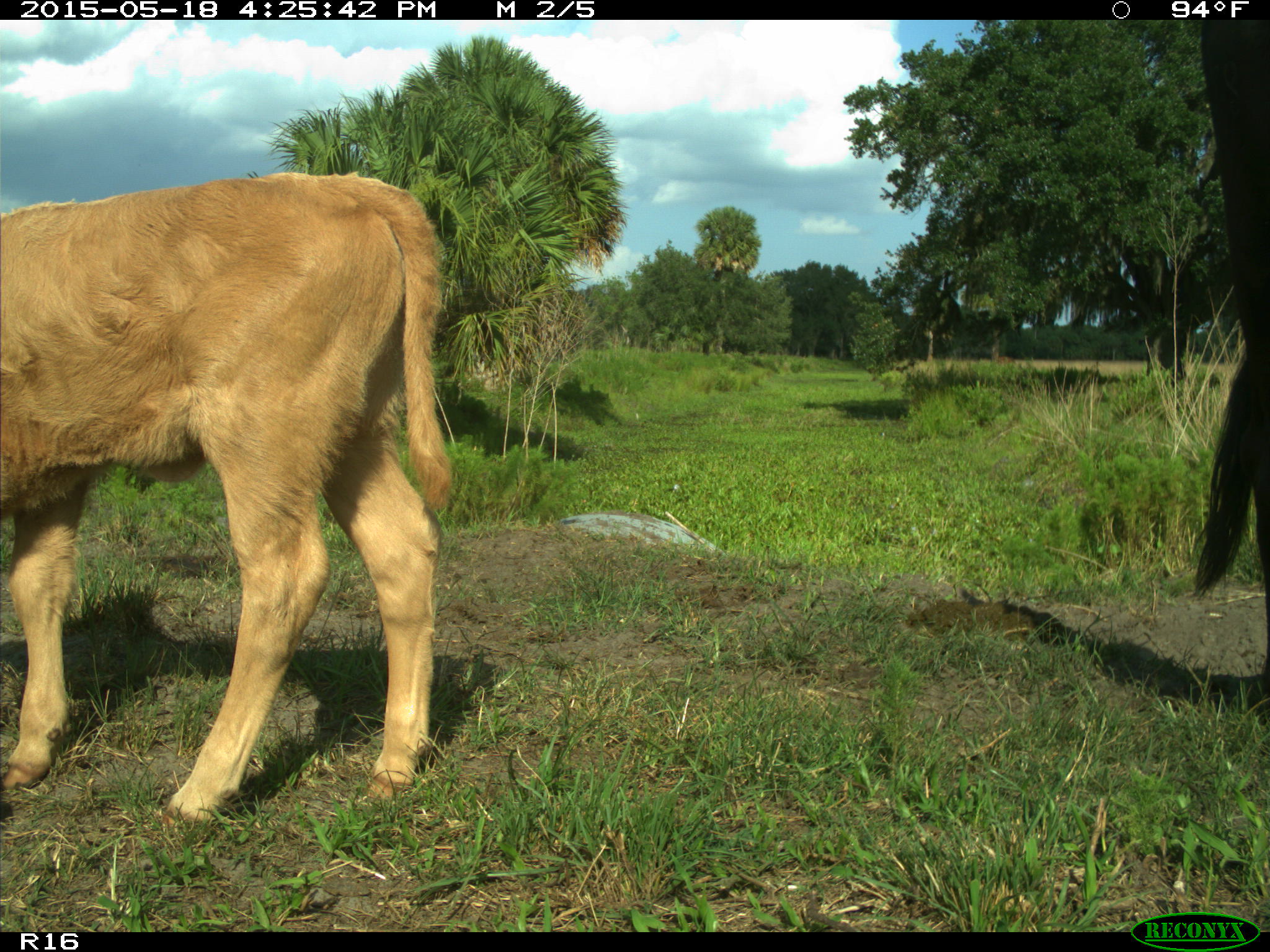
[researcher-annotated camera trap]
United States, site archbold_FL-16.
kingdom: Animalia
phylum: Chordata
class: Mammalia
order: Artiodactyla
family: Bovidae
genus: Bos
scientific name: Bos taurus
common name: domestic cow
Bos taurus (domestic cow).